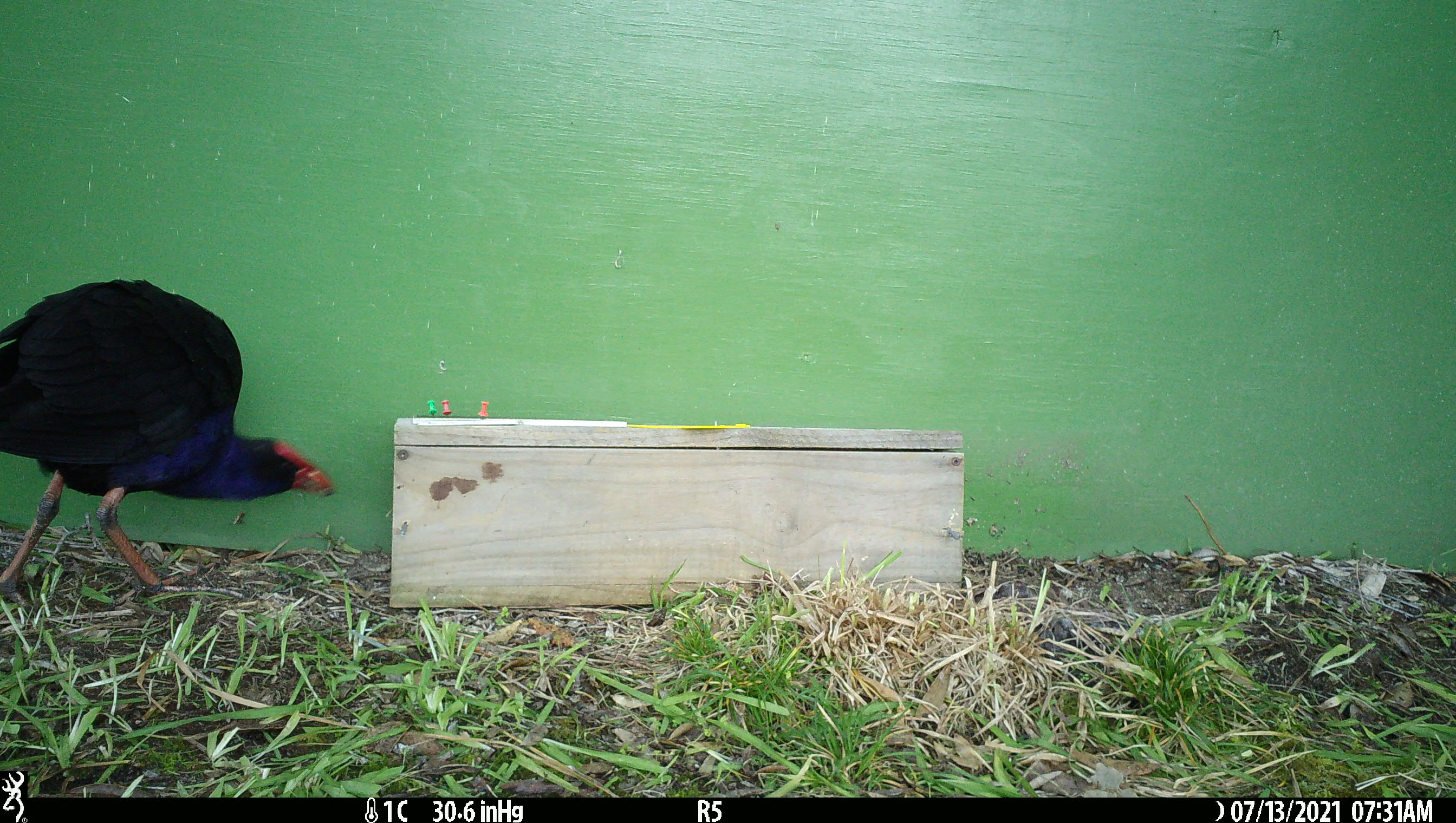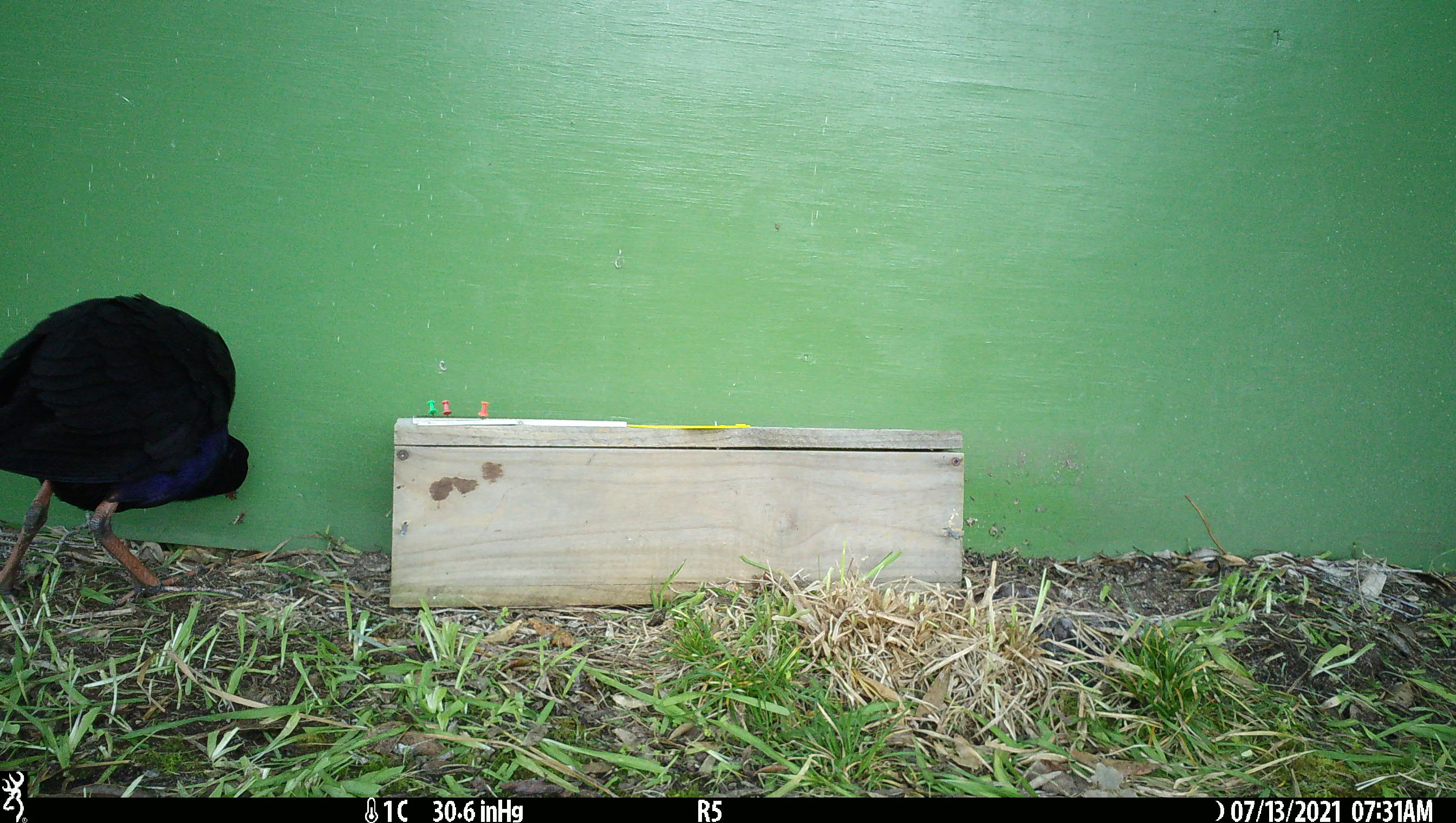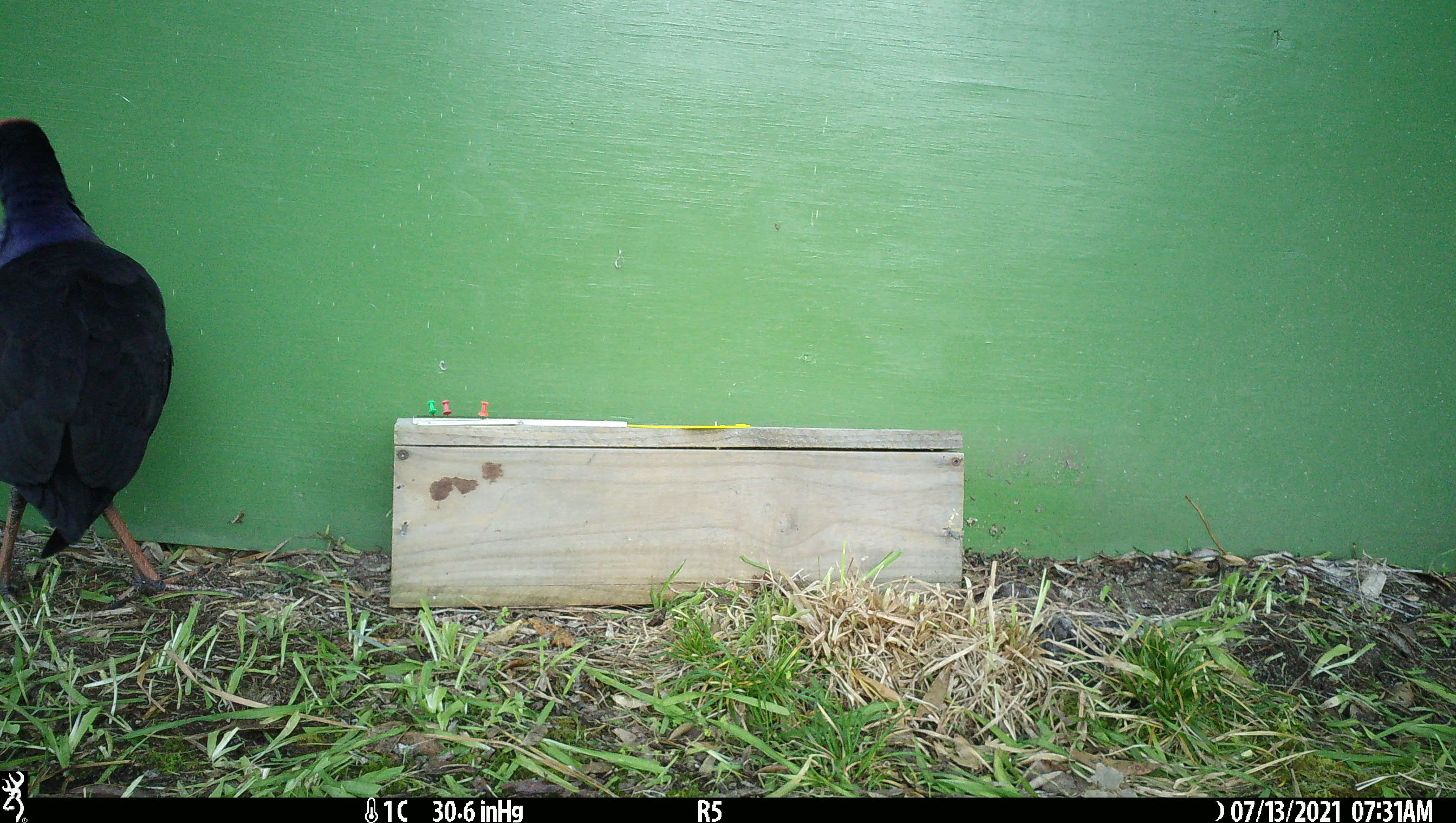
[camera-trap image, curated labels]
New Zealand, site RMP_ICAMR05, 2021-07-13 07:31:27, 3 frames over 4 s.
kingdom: Animalia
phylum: Chordata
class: Aves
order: Gruiformes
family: Rallidae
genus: Porphyrio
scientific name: Porphyrio melanotus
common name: australasian swamphen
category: pukeko